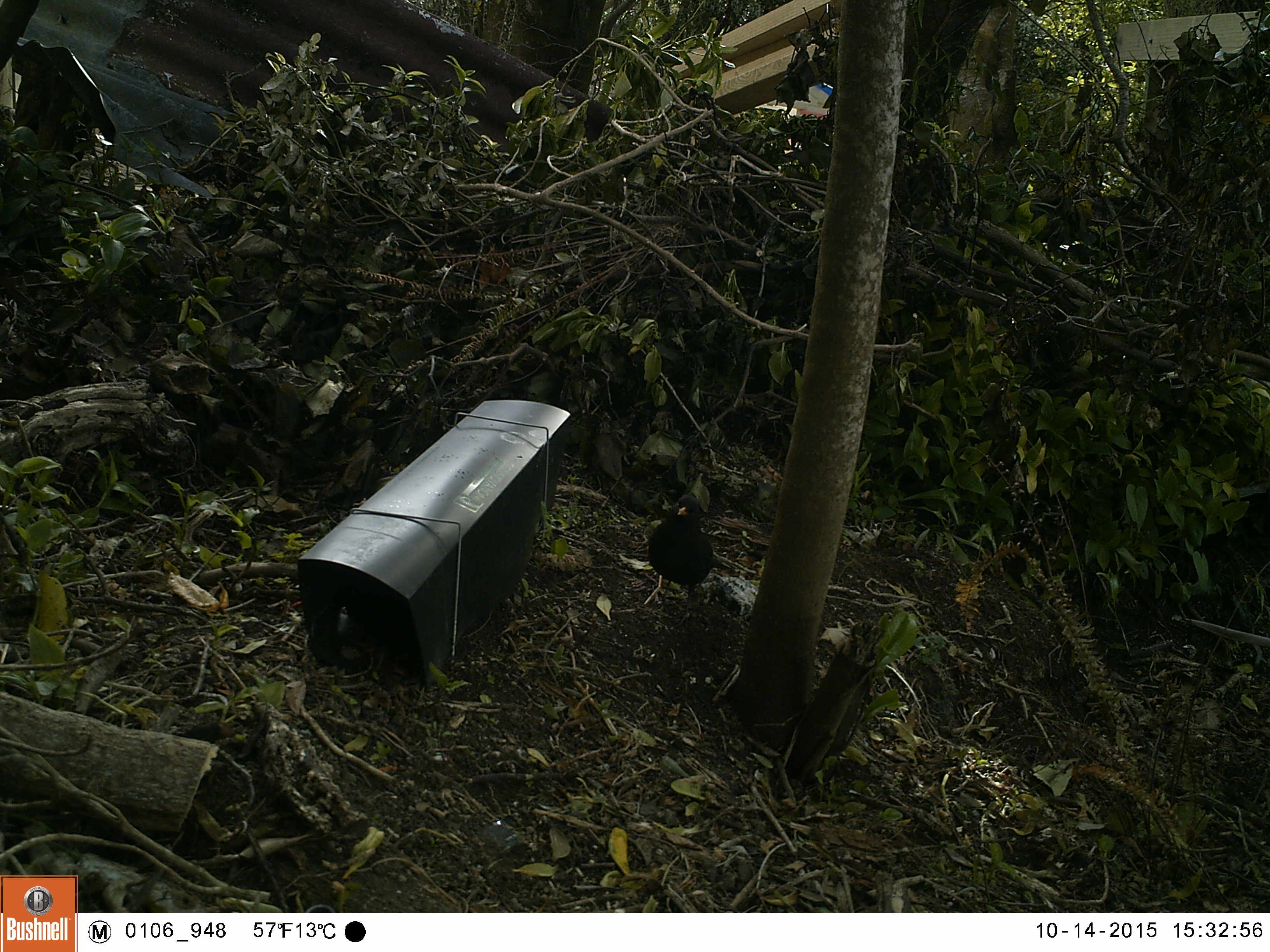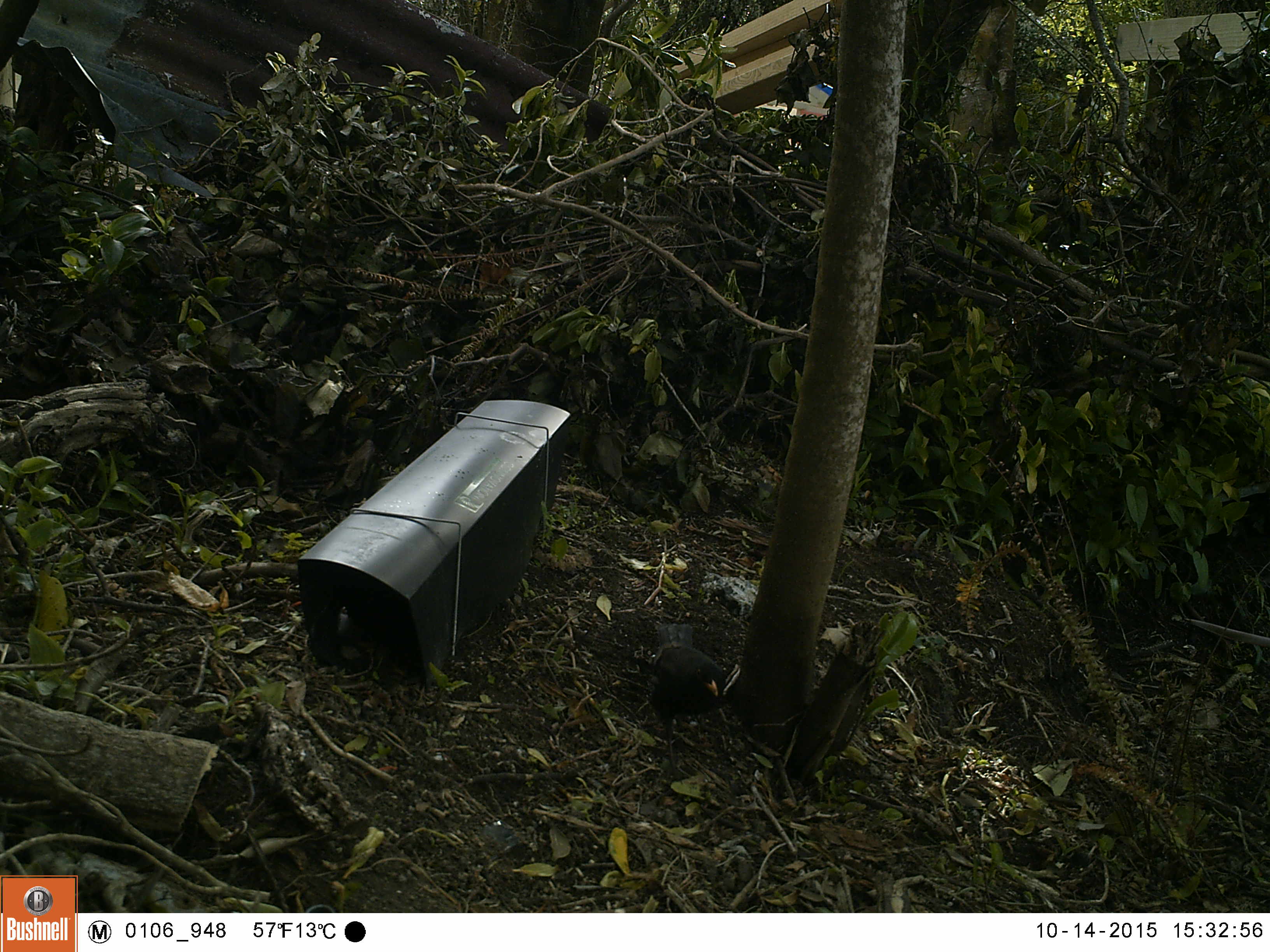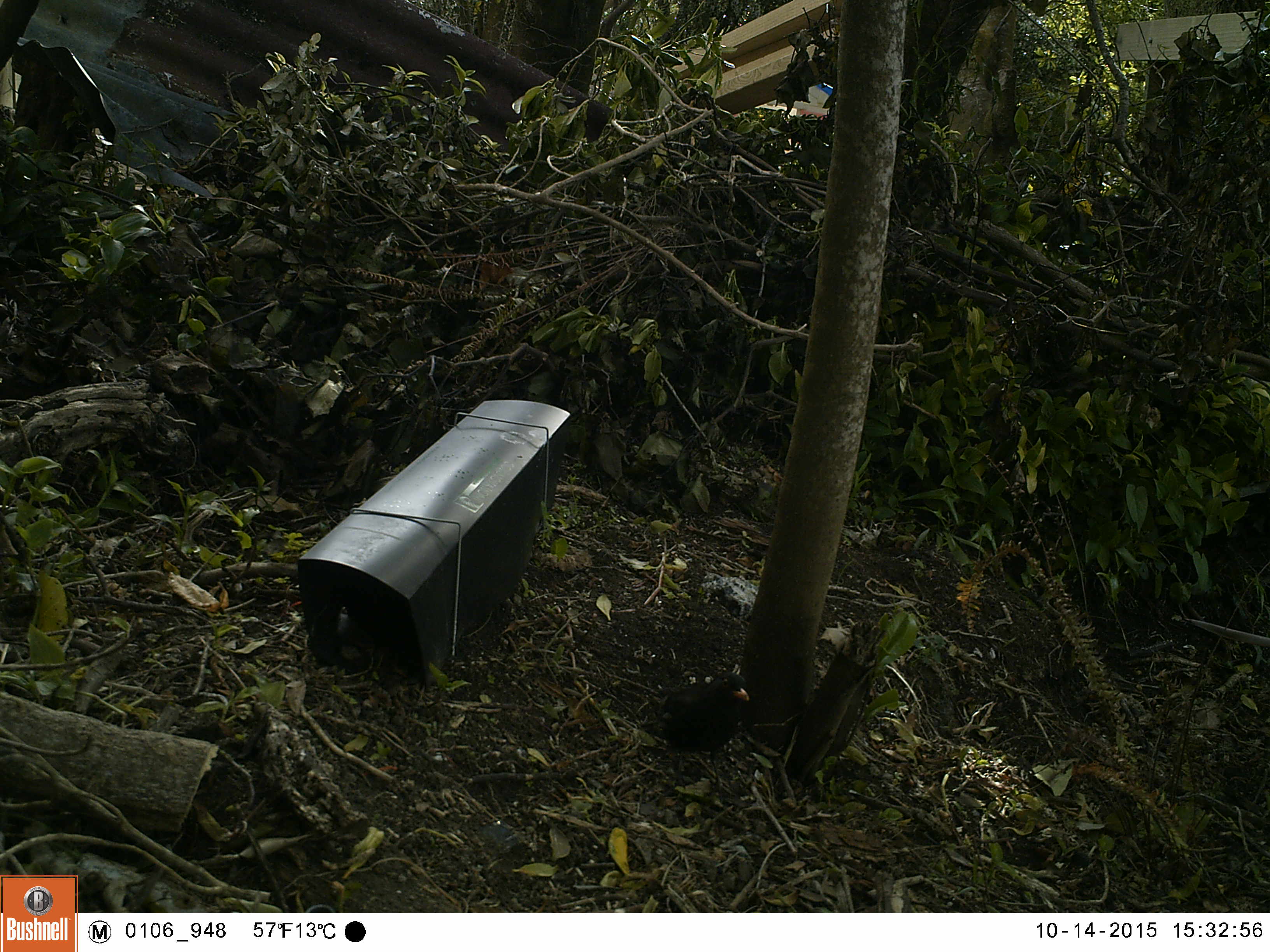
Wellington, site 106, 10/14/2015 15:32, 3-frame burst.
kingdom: Animalia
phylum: Chordata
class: Aves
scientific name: Aves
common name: bird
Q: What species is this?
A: Bird (Aves).